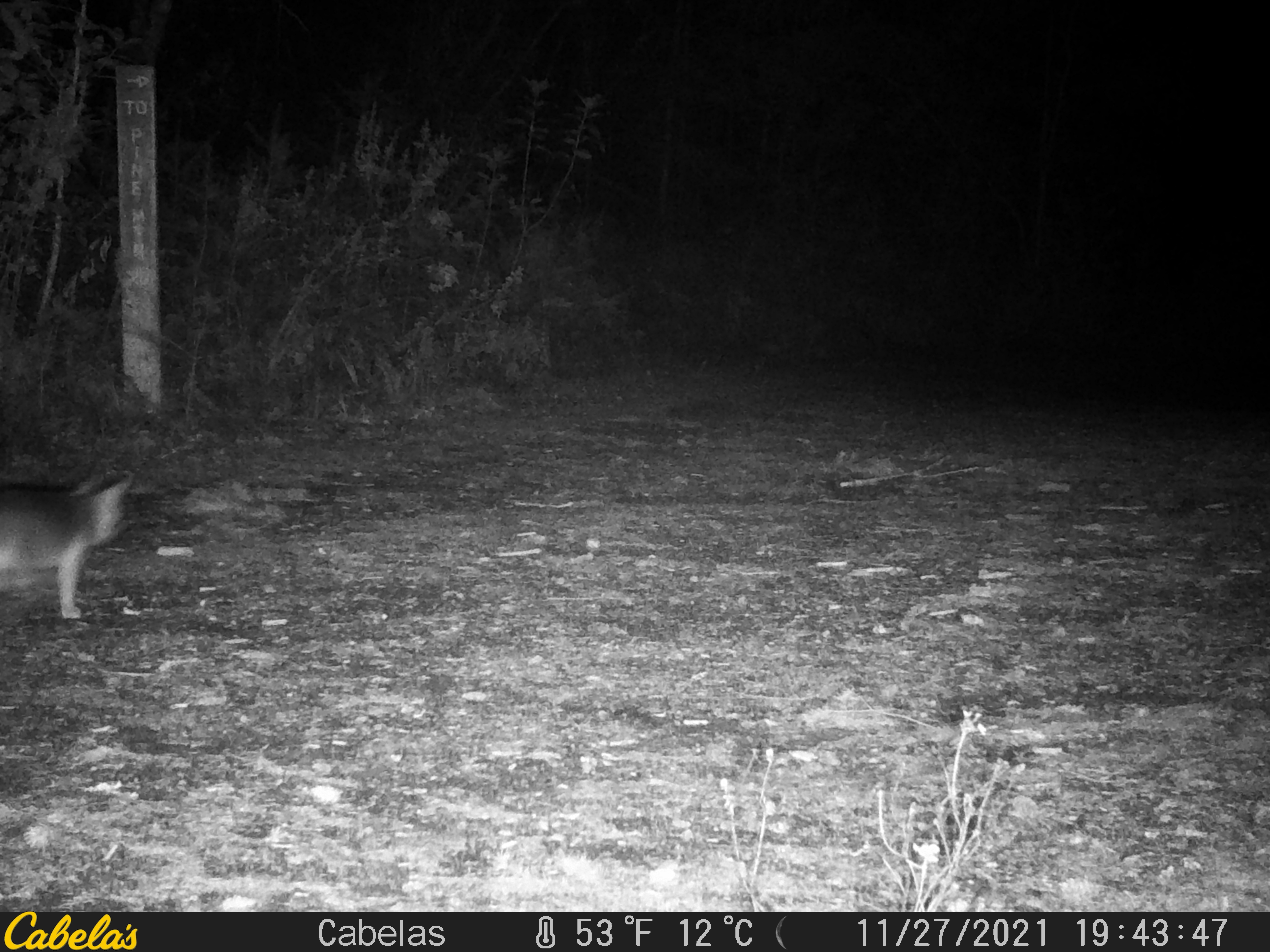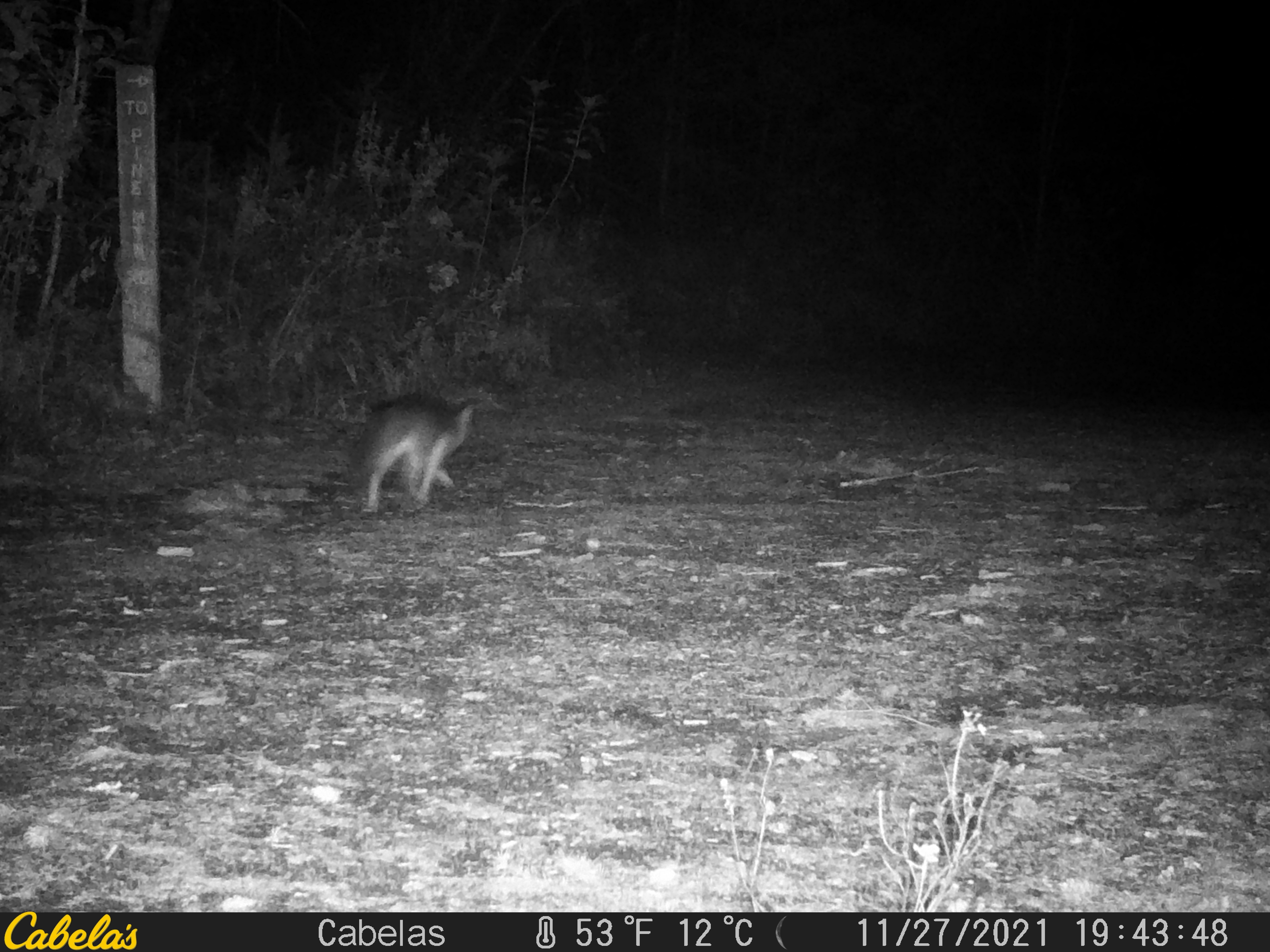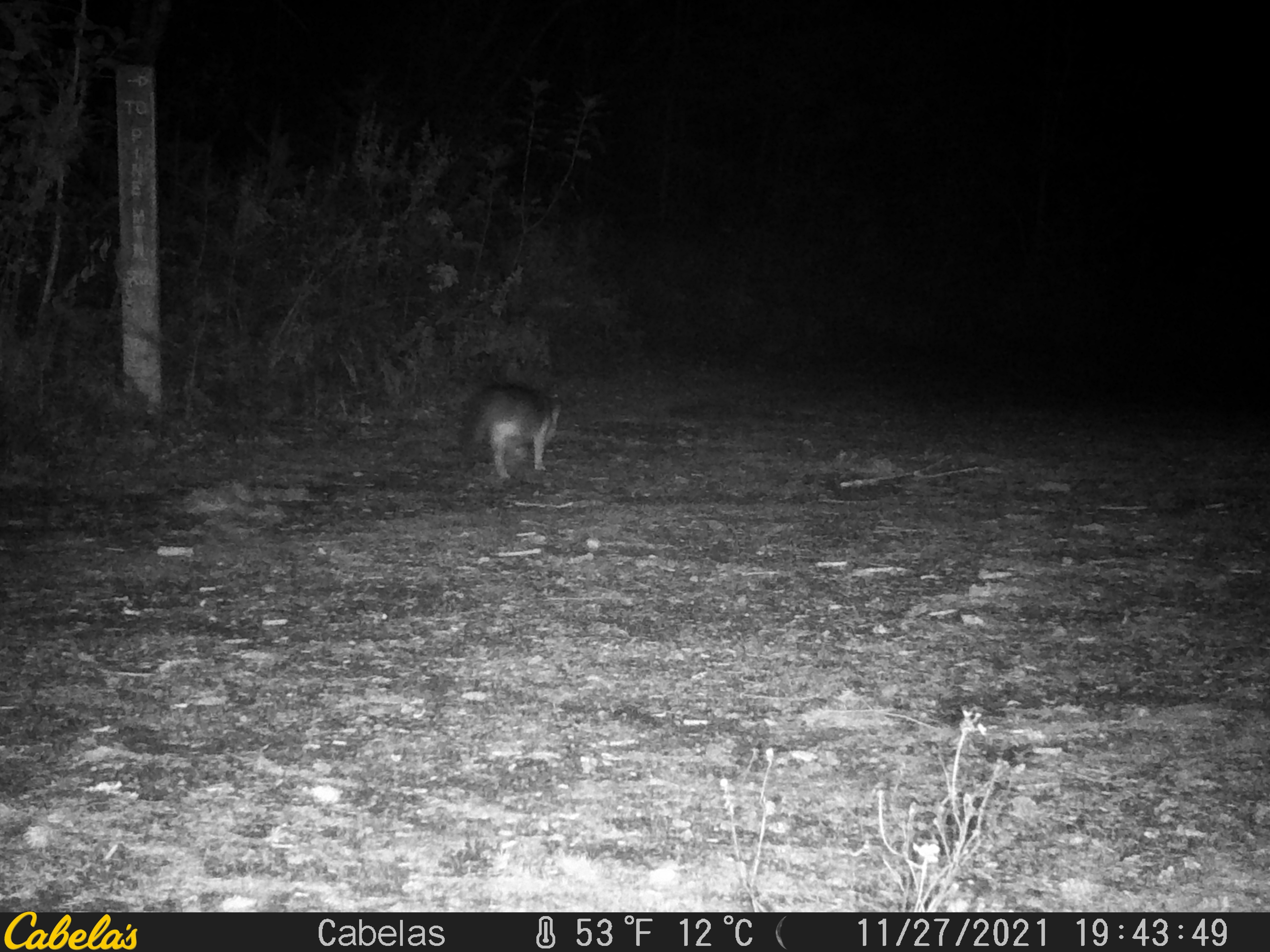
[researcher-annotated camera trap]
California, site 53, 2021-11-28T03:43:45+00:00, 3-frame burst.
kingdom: Animalia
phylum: Chordata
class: Mammalia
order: Carnivora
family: Canidae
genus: Urocyon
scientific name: Urocyon cinereoargenteus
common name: gray fox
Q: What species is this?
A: Gray fox (Urocyon cinereoargenteus).